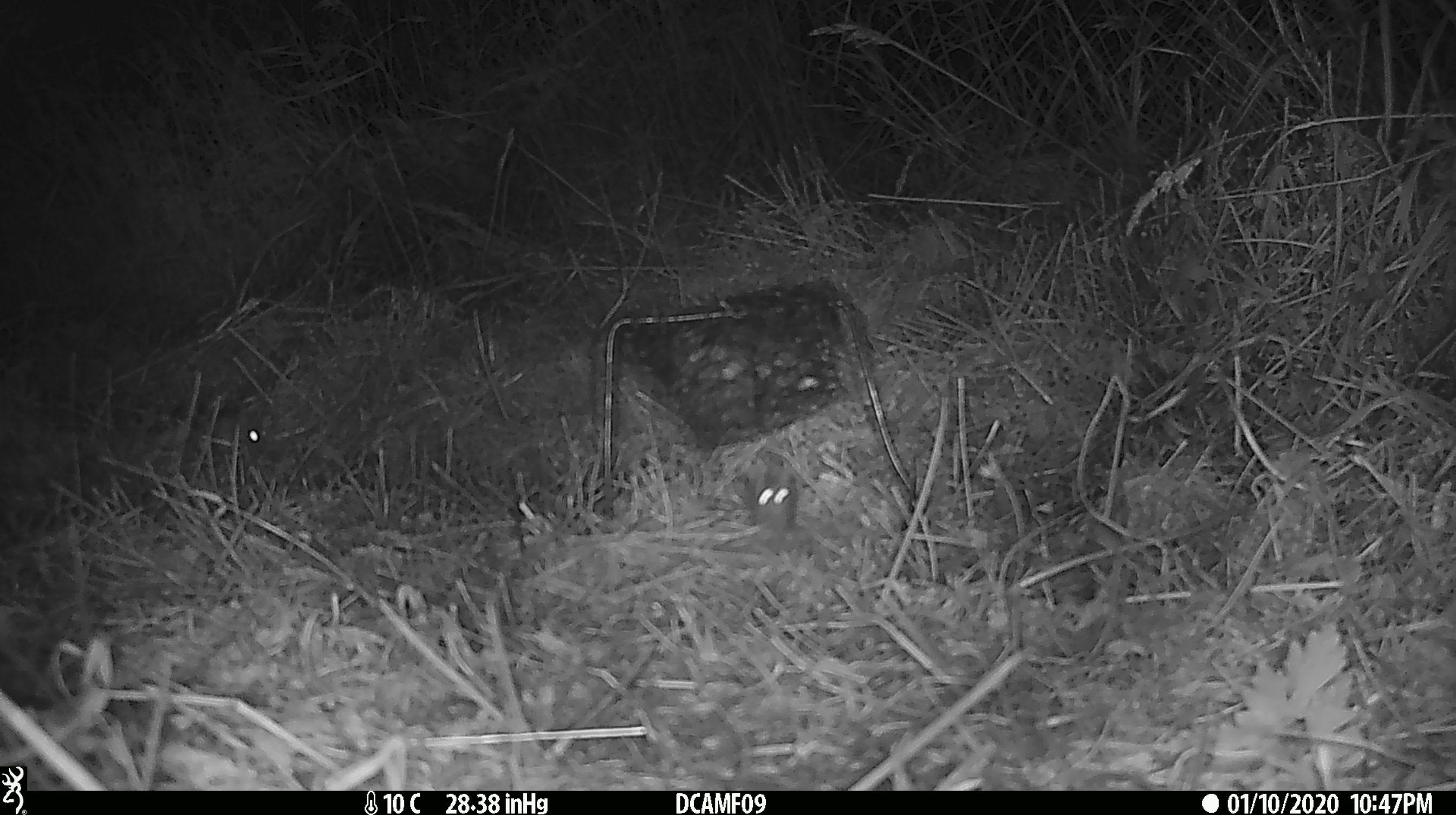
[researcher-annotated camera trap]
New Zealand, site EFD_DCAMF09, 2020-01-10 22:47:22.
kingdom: Animalia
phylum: Chordata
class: Mammalia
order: Rodentia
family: Muridae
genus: Mus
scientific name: Mus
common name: mouse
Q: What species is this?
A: Mouse (Mus).